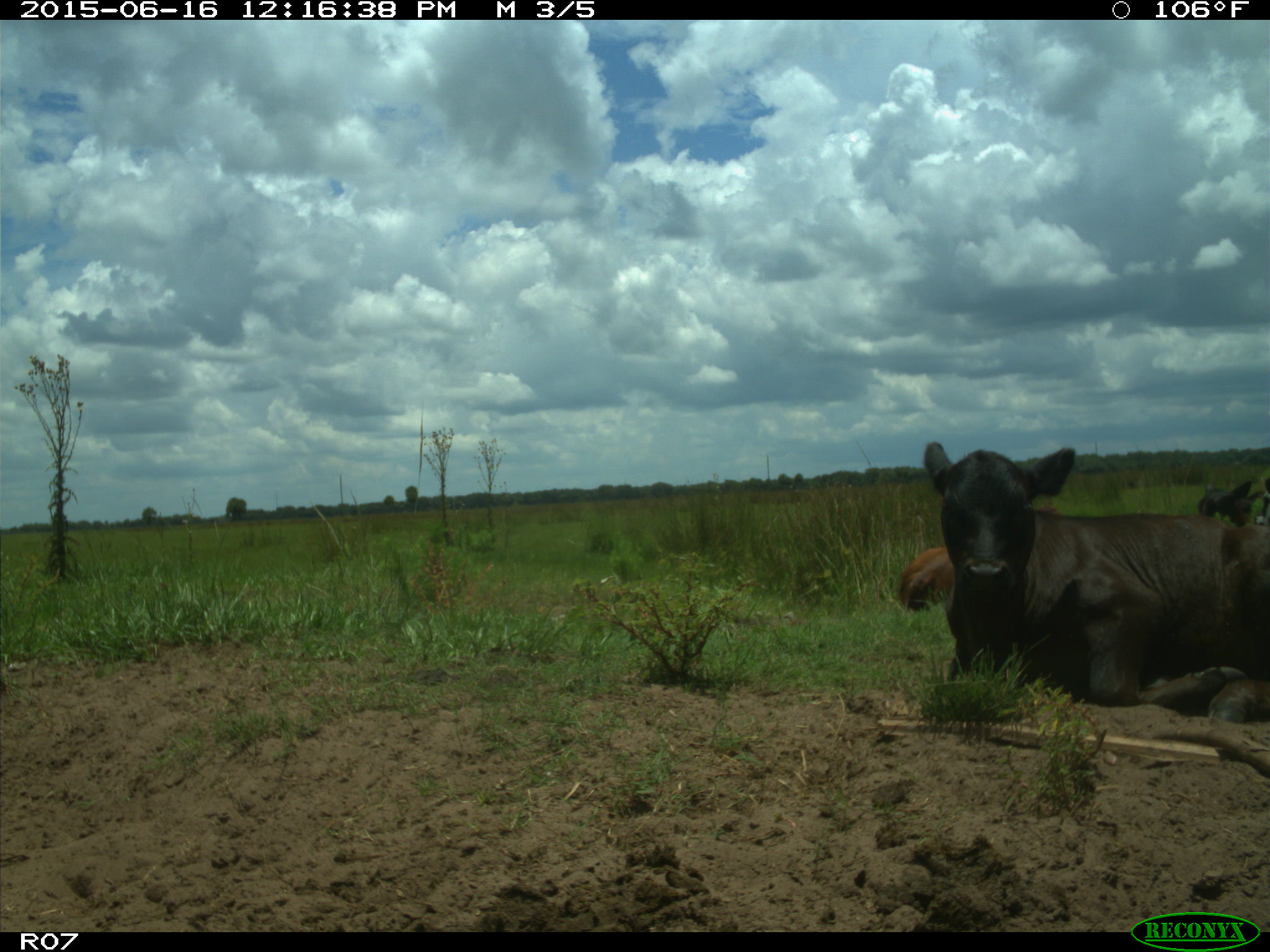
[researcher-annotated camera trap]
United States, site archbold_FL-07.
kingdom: Animalia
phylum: Chordata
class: Mammalia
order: Artiodactyla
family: Bovidae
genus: Bos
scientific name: Bos taurus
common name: domestic cow